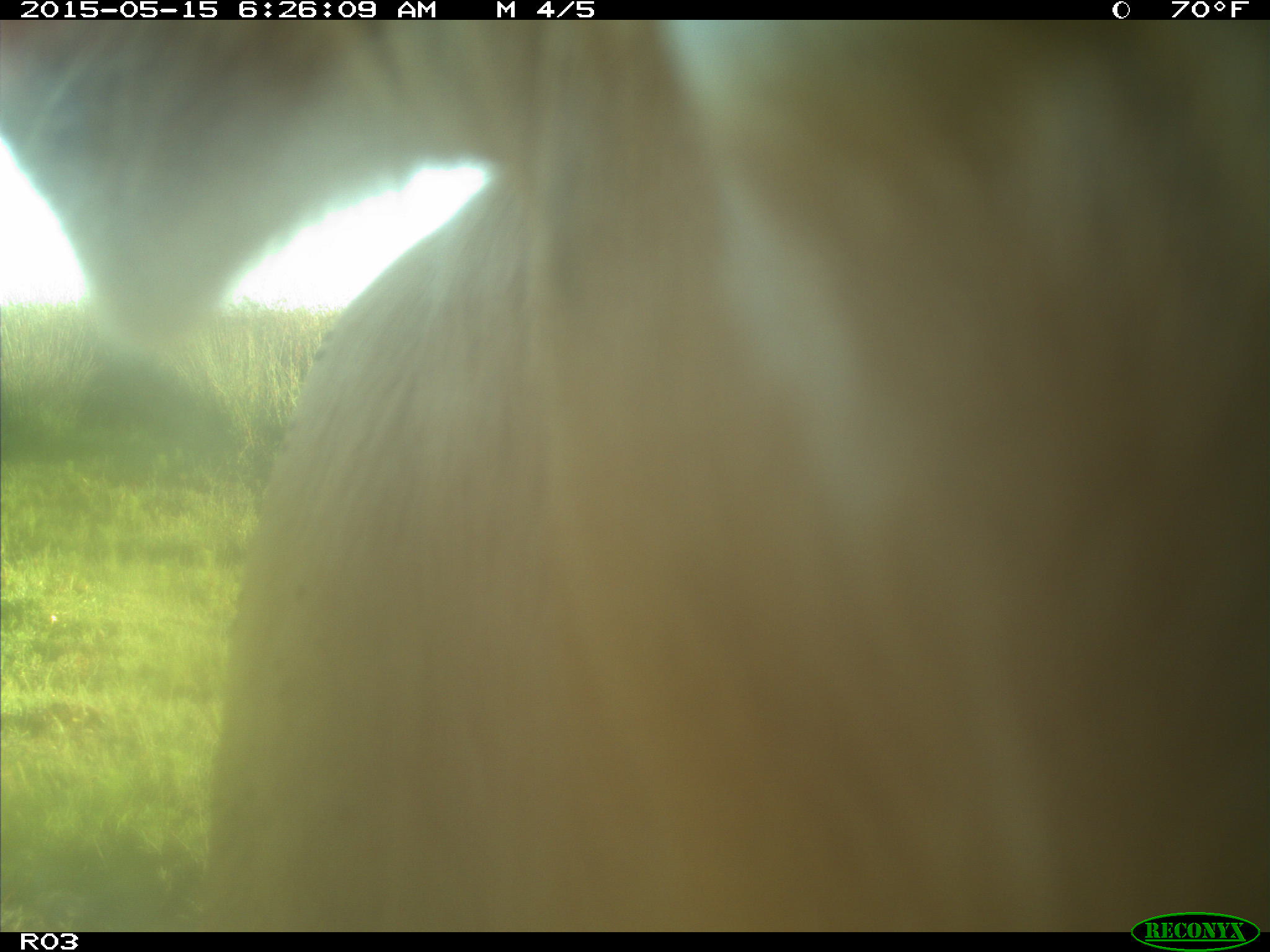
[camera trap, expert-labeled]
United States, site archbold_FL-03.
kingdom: Animalia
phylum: Chordata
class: Mammalia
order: Artiodactyla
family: Bovidae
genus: Bos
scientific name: Bos taurus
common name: domestic cow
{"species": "Bos taurus (domestic cow)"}